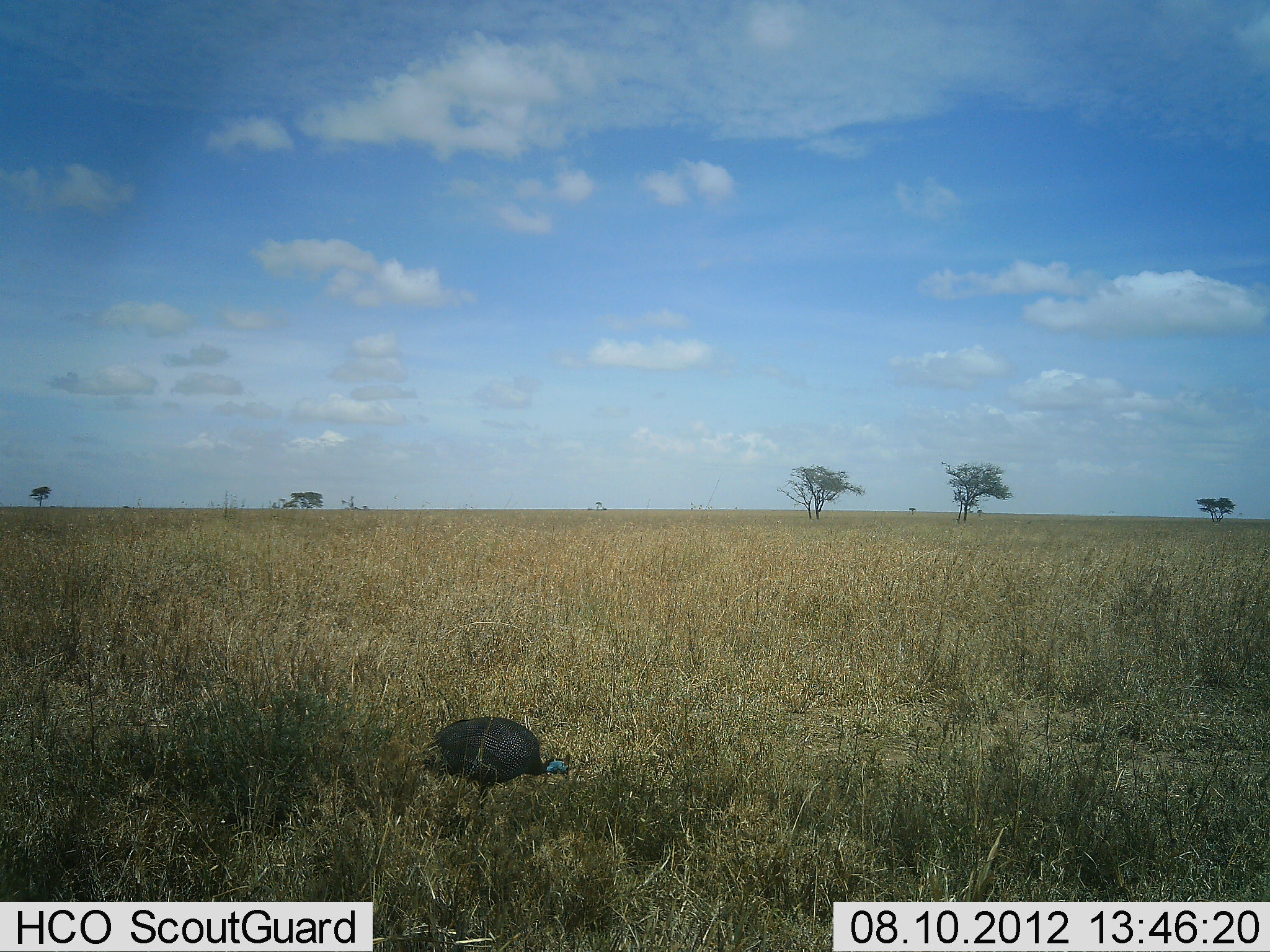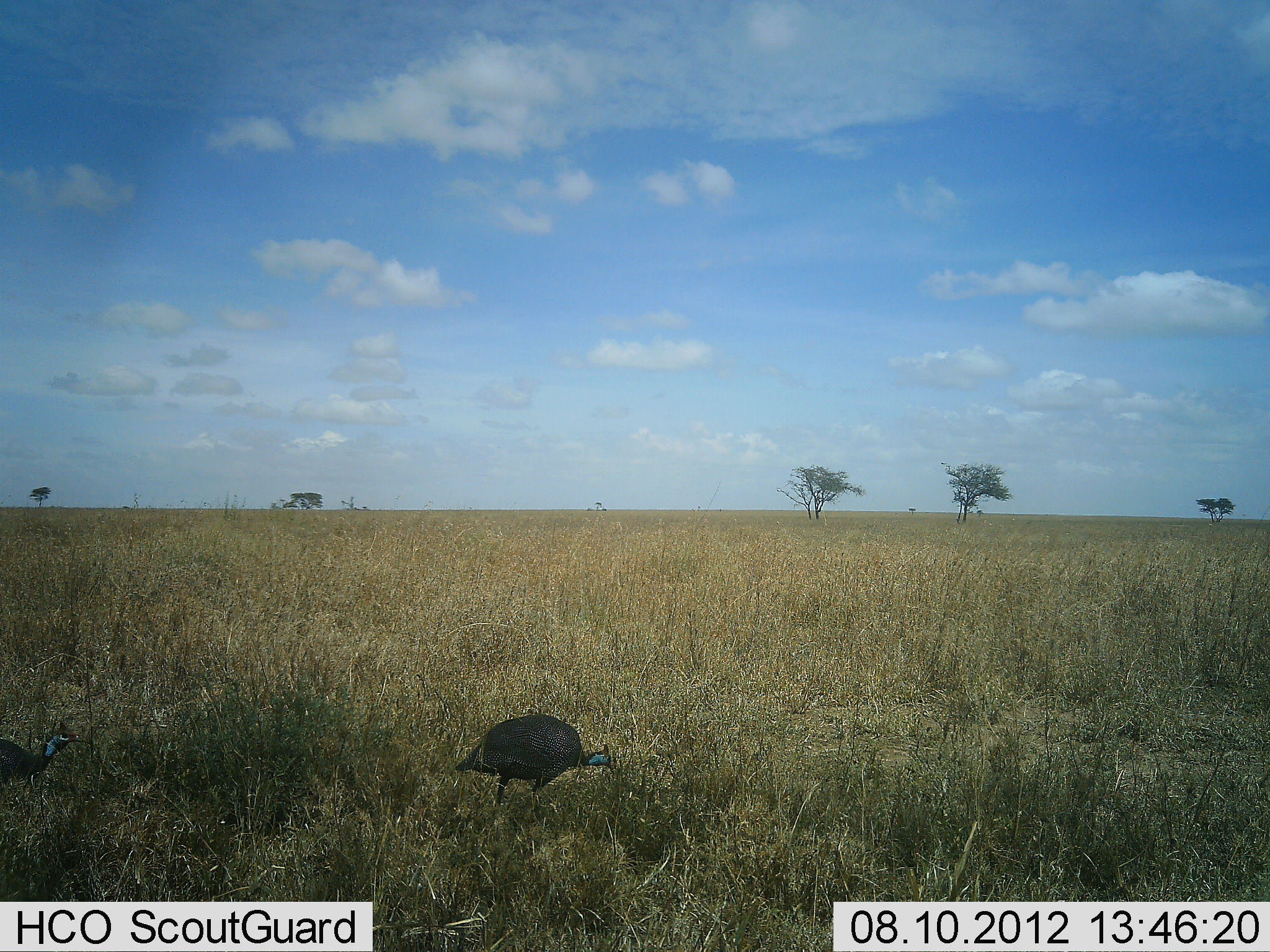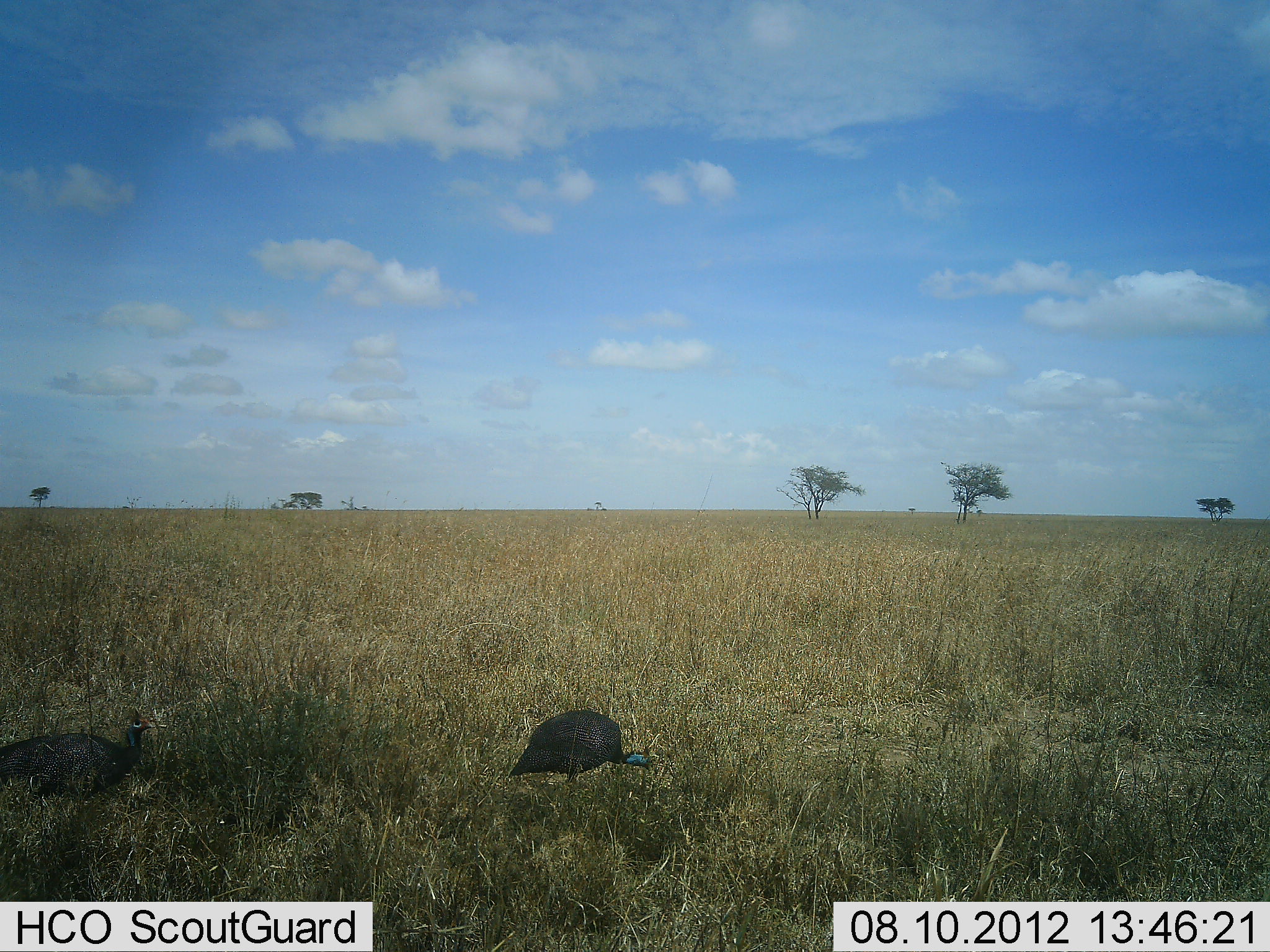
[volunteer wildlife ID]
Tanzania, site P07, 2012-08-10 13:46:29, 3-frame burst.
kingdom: Animalia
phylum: Chordata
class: Aves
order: Galliformes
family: Numididae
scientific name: Numididae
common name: guinea fowl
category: guineafowl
Guineafowl (guinea fowl) (Numididae), count 2. Behavior (volunteer vote fractions): standing 0%, resting 0%, moving 100%, interacting 0%. Young present (vote fraction): 0%. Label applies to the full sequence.